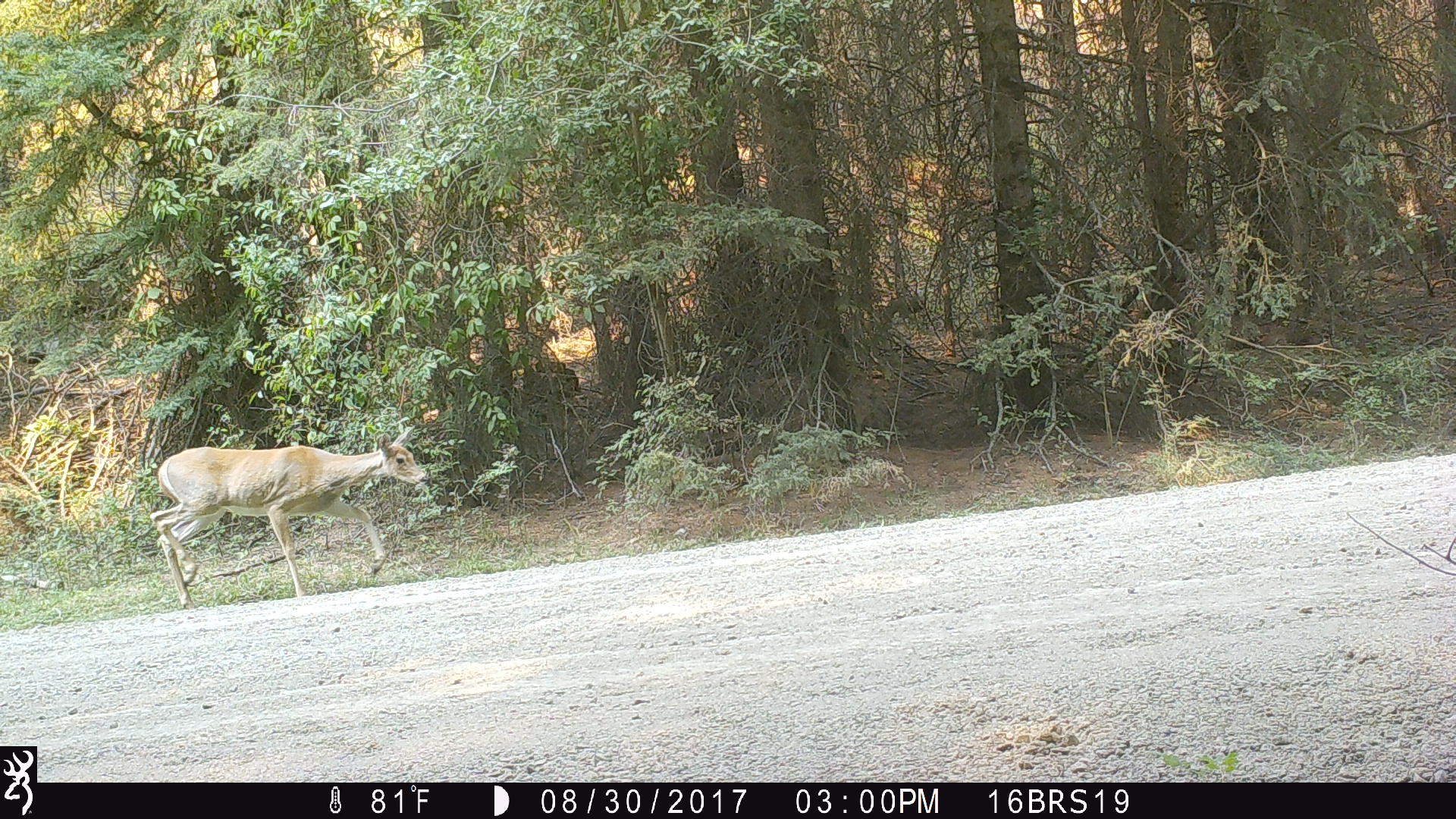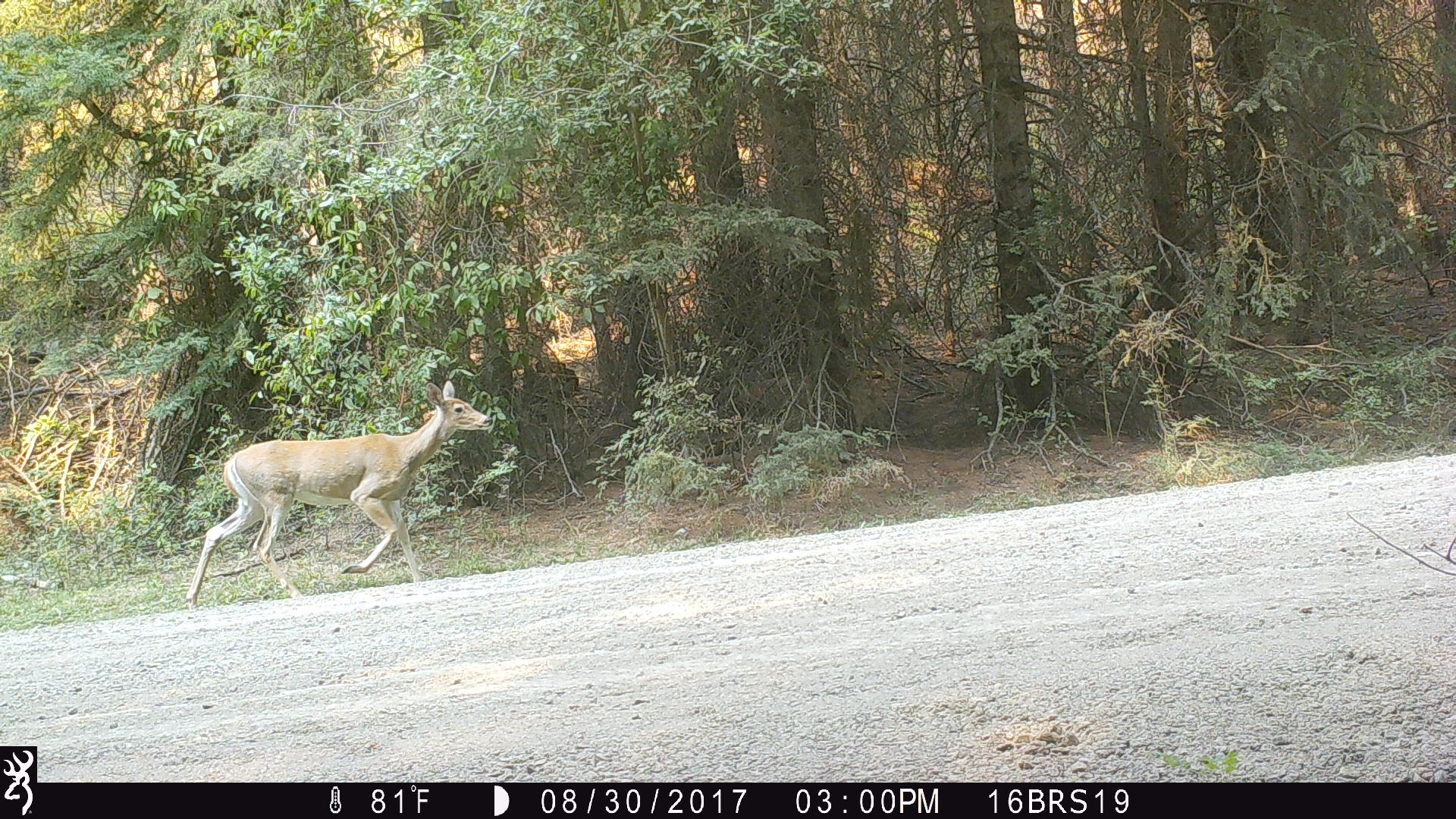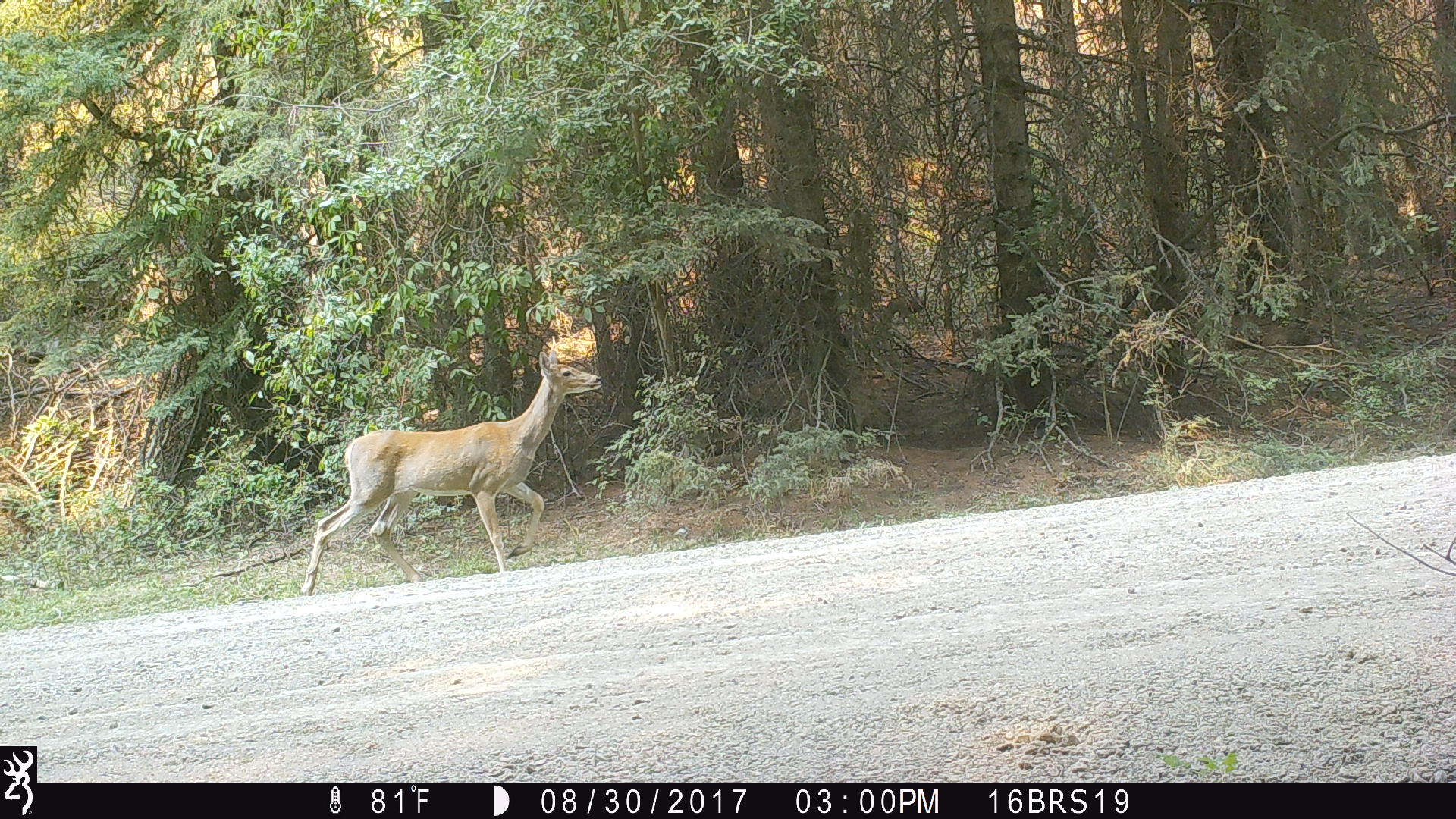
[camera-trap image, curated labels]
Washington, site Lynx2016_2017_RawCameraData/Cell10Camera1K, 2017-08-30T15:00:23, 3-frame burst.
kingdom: Animalia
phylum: Chordata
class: Mammalia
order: Artiodactyla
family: Cervidae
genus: Odocoileus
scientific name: Odocoileus virginianus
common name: white-tailed deer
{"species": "Odocoileus virginianus (white-tailed deer)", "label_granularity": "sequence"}